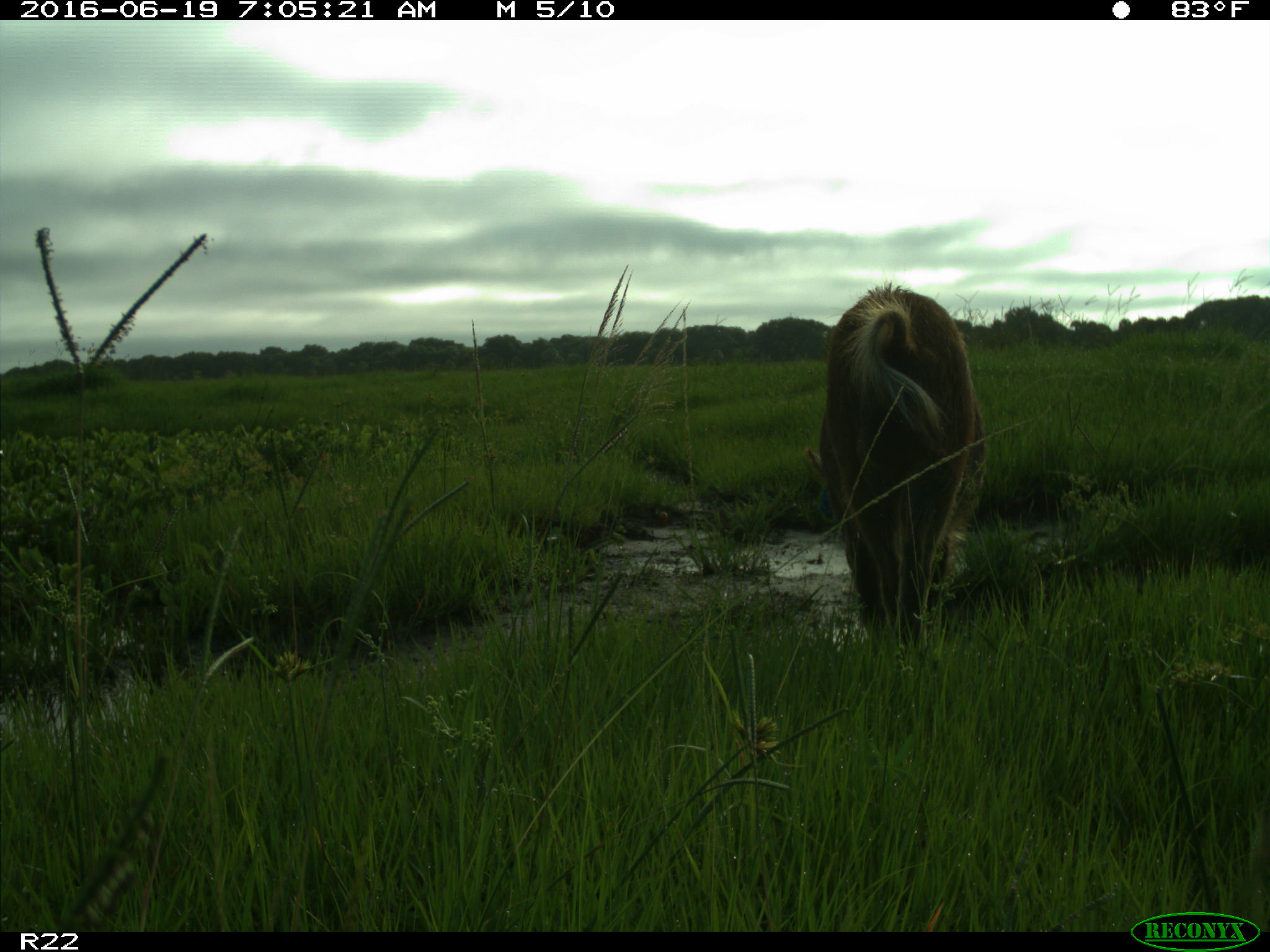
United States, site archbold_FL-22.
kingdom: Animalia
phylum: Chordata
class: Mammalia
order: Artiodactyla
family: Suidae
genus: Sus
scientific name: Sus scrofa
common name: wild boar